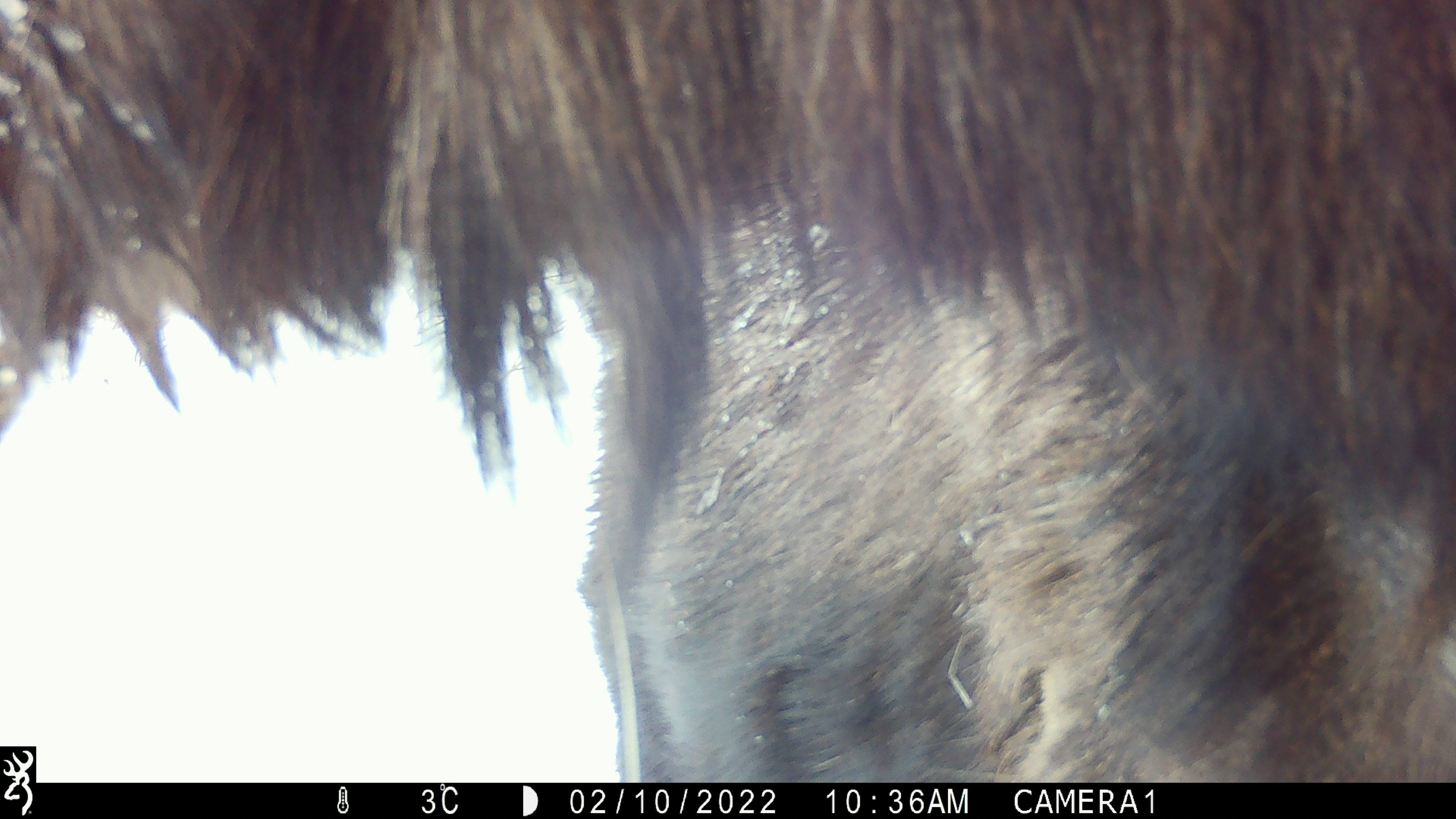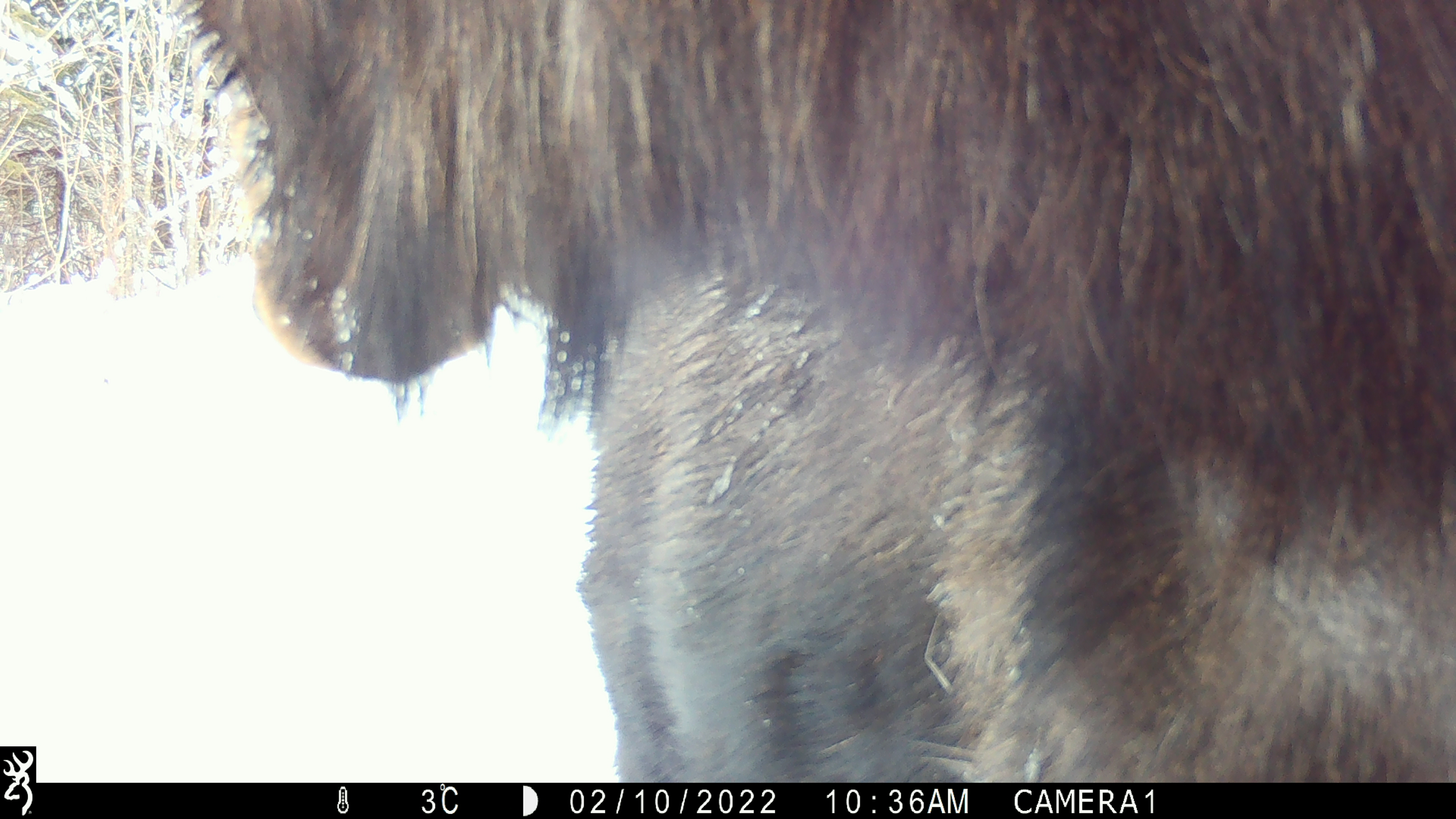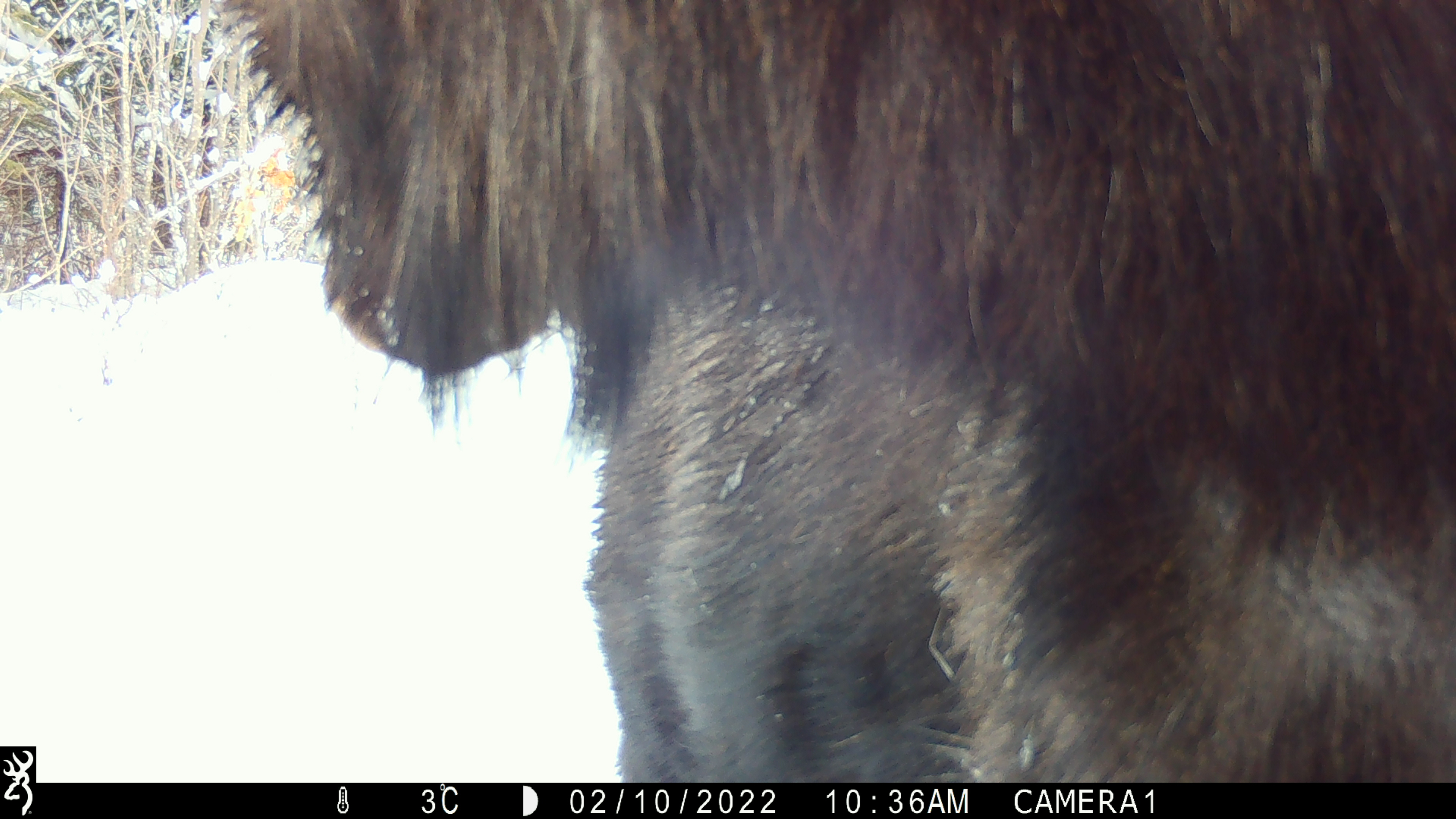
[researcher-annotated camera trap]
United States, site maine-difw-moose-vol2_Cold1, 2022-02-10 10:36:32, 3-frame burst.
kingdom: Animalia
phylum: Chordata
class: Mammalia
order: Artiodactyla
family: Cervidae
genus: Alces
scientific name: Alces alces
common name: moose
Moose (Alces alces).